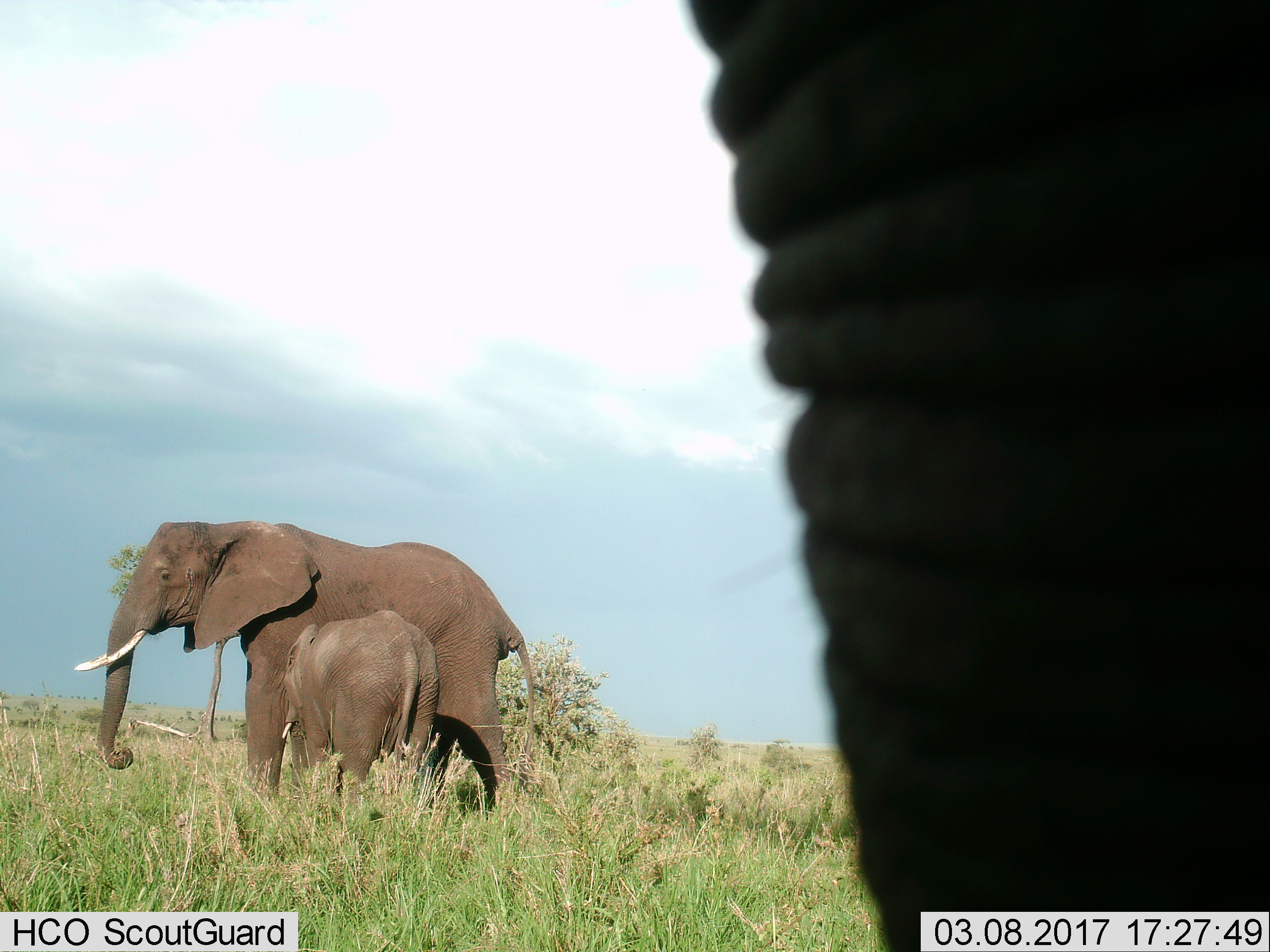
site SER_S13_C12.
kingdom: Animalia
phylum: Chordata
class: Mammalia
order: Proboscidea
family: Elephantidae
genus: Loxodonta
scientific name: Loxodonta africana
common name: african bush elephant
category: elephant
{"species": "elephant (african bush elephant) (Loxodonta africana)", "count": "3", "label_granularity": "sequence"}